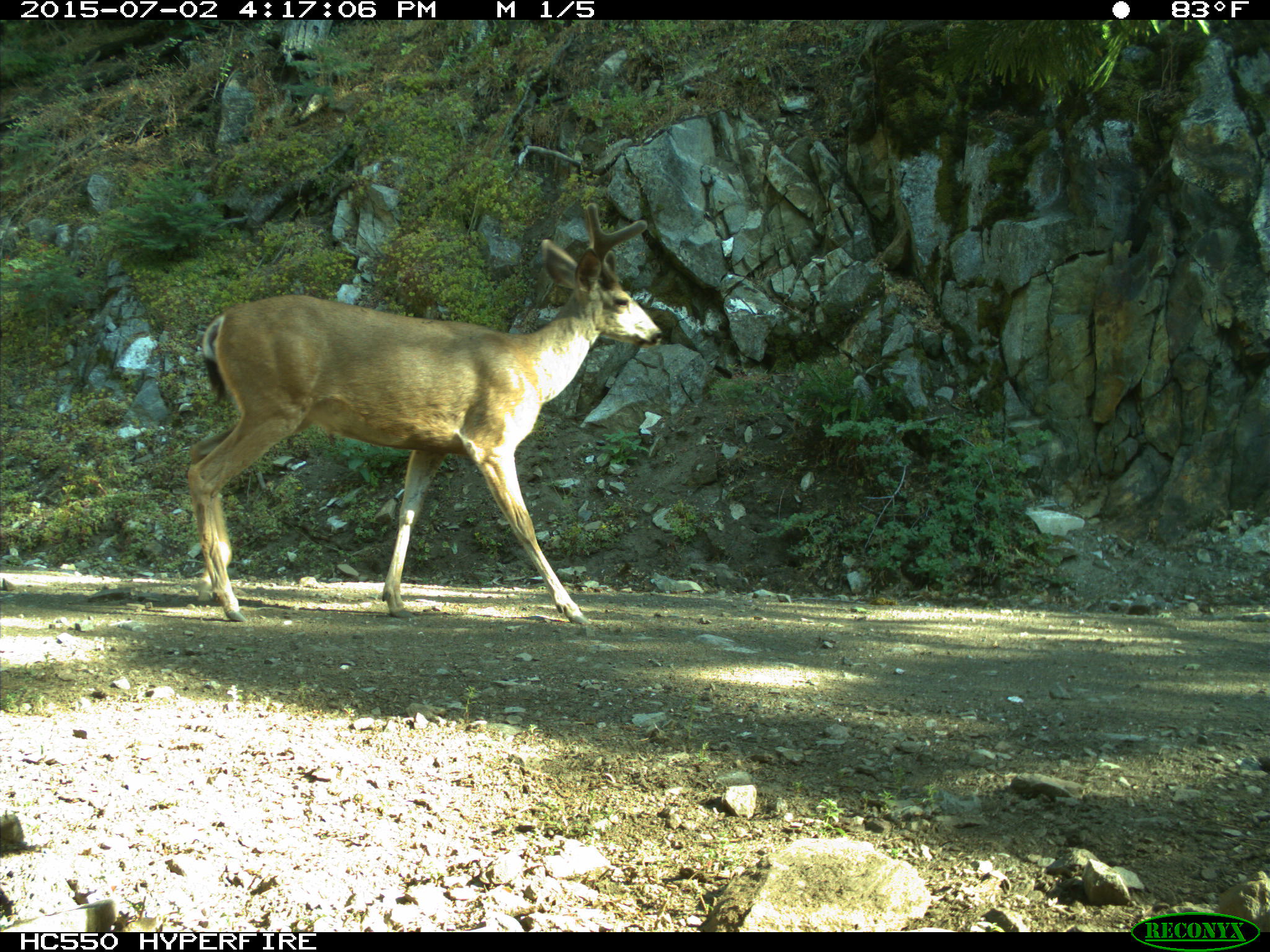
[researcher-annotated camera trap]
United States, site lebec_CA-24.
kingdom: Animalia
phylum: Chordata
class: Mammalia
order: Artiodactyla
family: Cervidae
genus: Odocoileus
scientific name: Odocoileus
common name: deer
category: unidentified deer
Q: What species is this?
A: Unidentified deer (deer) (Odocoileus).